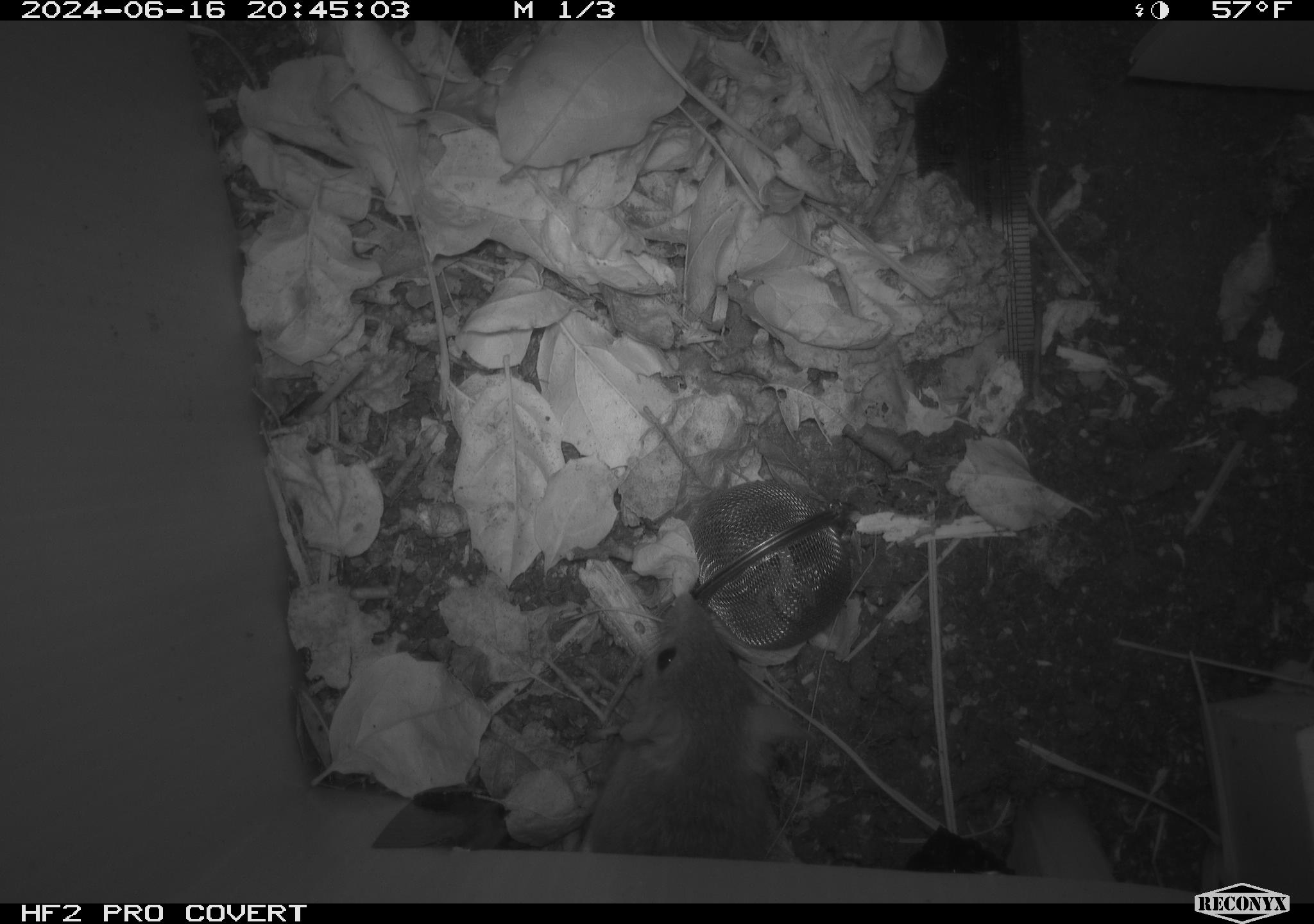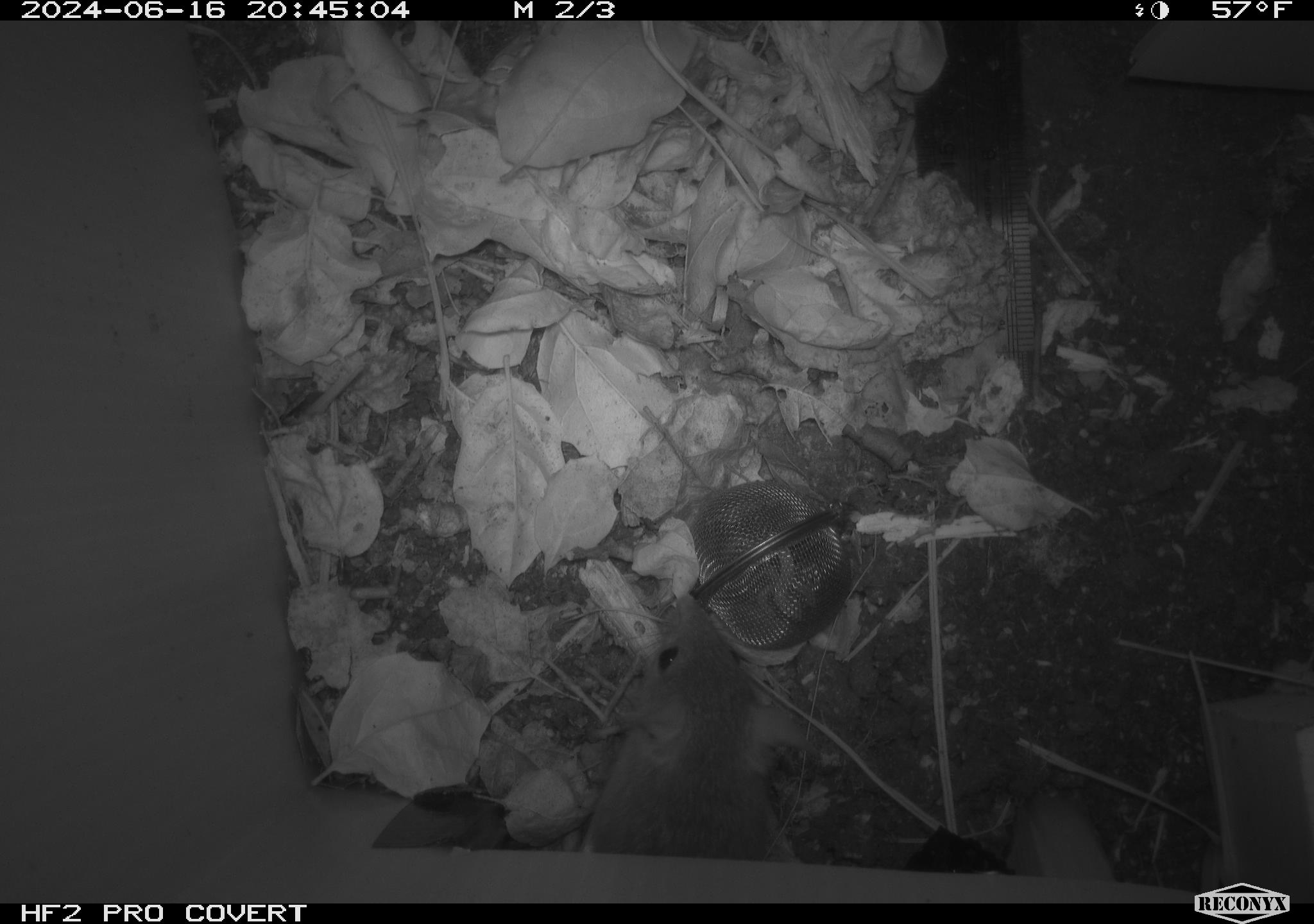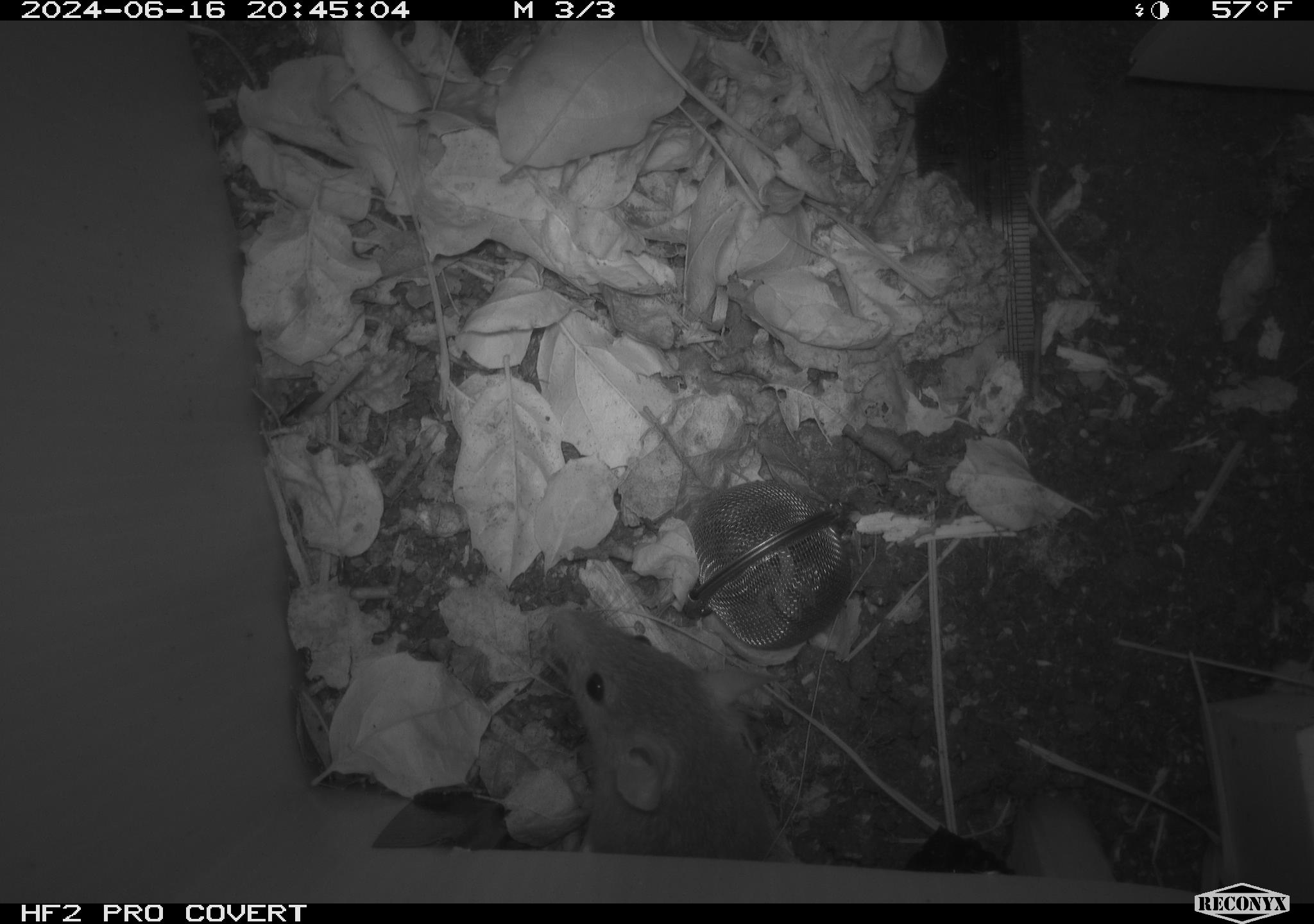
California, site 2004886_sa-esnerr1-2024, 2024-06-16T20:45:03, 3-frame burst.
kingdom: Animalia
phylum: Chordata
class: Mammalia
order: Rodentia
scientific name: Rodentia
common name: rodent